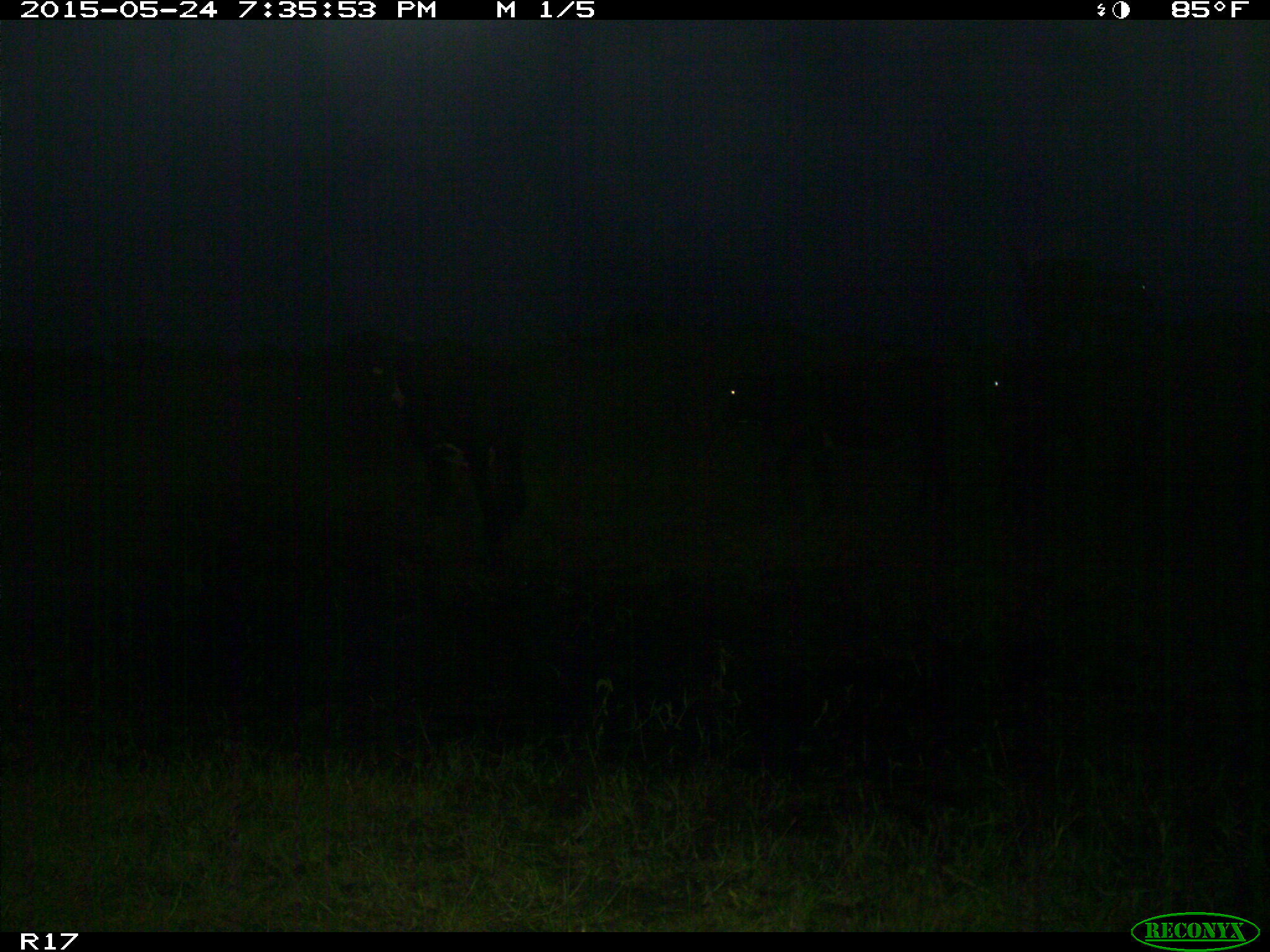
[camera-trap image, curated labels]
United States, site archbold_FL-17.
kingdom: Animalia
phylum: Chordata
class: Mammalia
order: Artiodactyla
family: Bovidae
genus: Bos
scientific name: Bos taurus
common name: domestic cow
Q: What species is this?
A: Bos taurus (domestic cow).